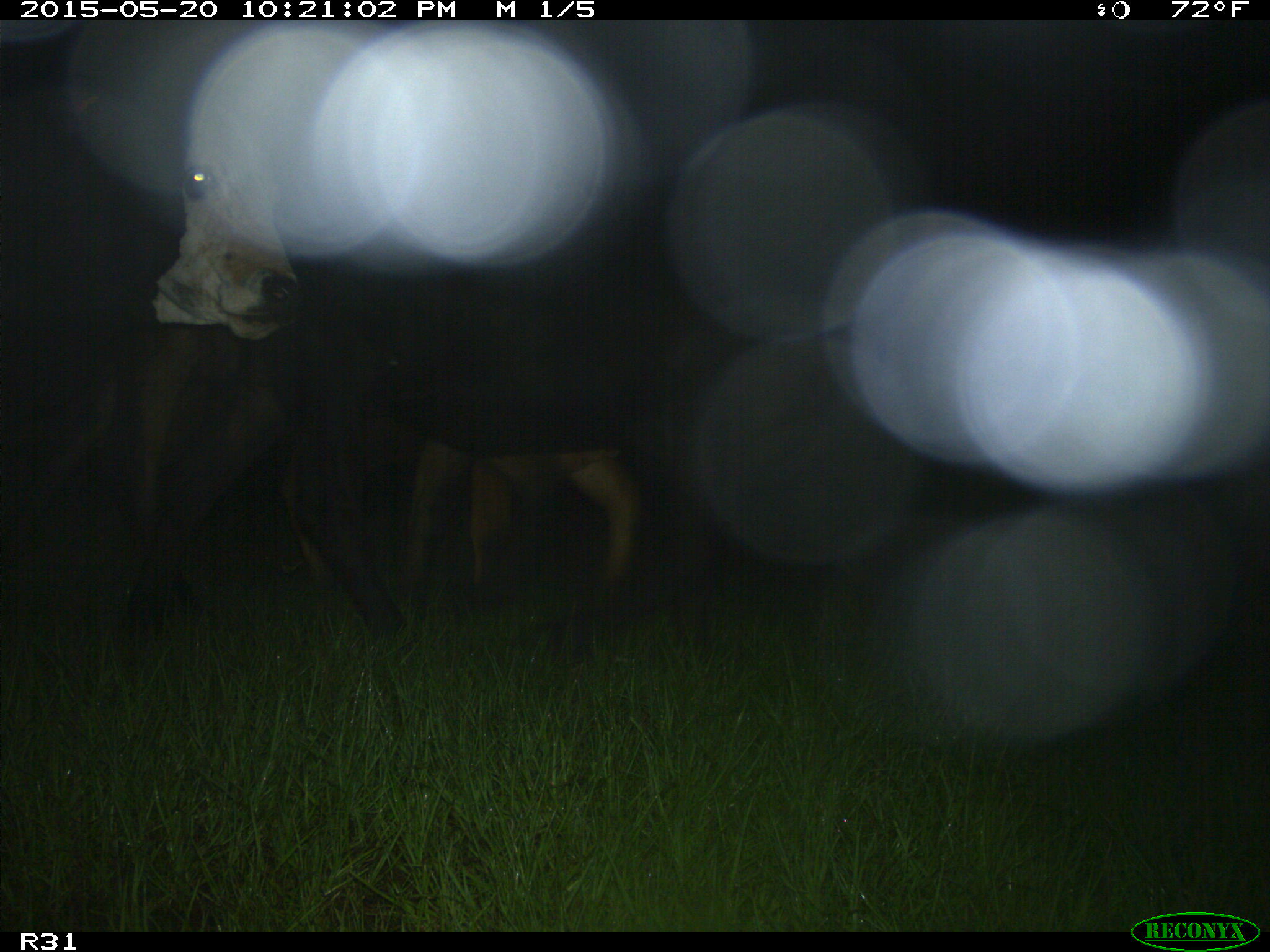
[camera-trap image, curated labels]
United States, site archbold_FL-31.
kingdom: Animalia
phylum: Chordata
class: Mammalia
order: Artiodactyla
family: Bovidae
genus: Bos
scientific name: Bos taurus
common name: domestic cow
Bos taurus (domestic cow).